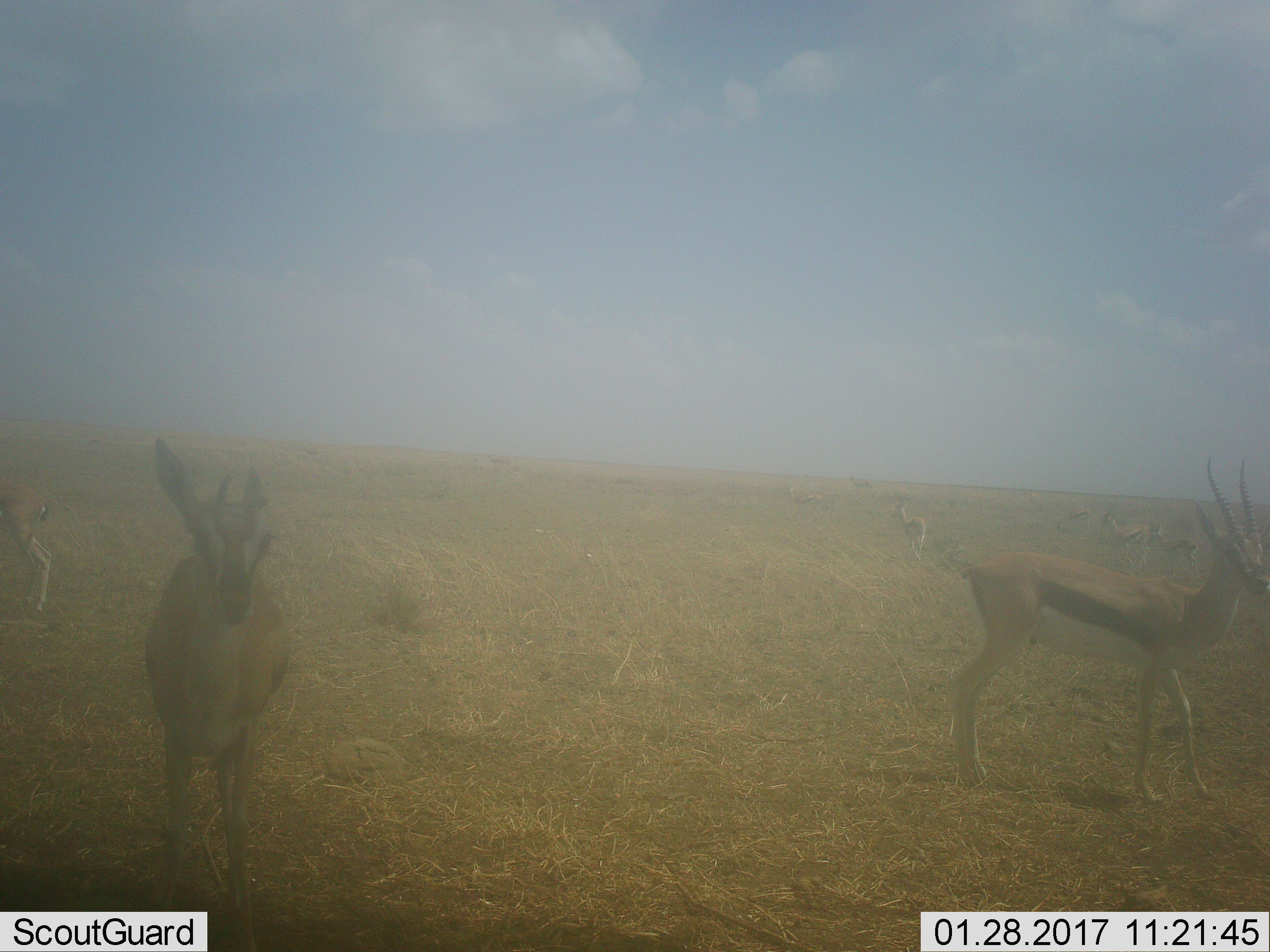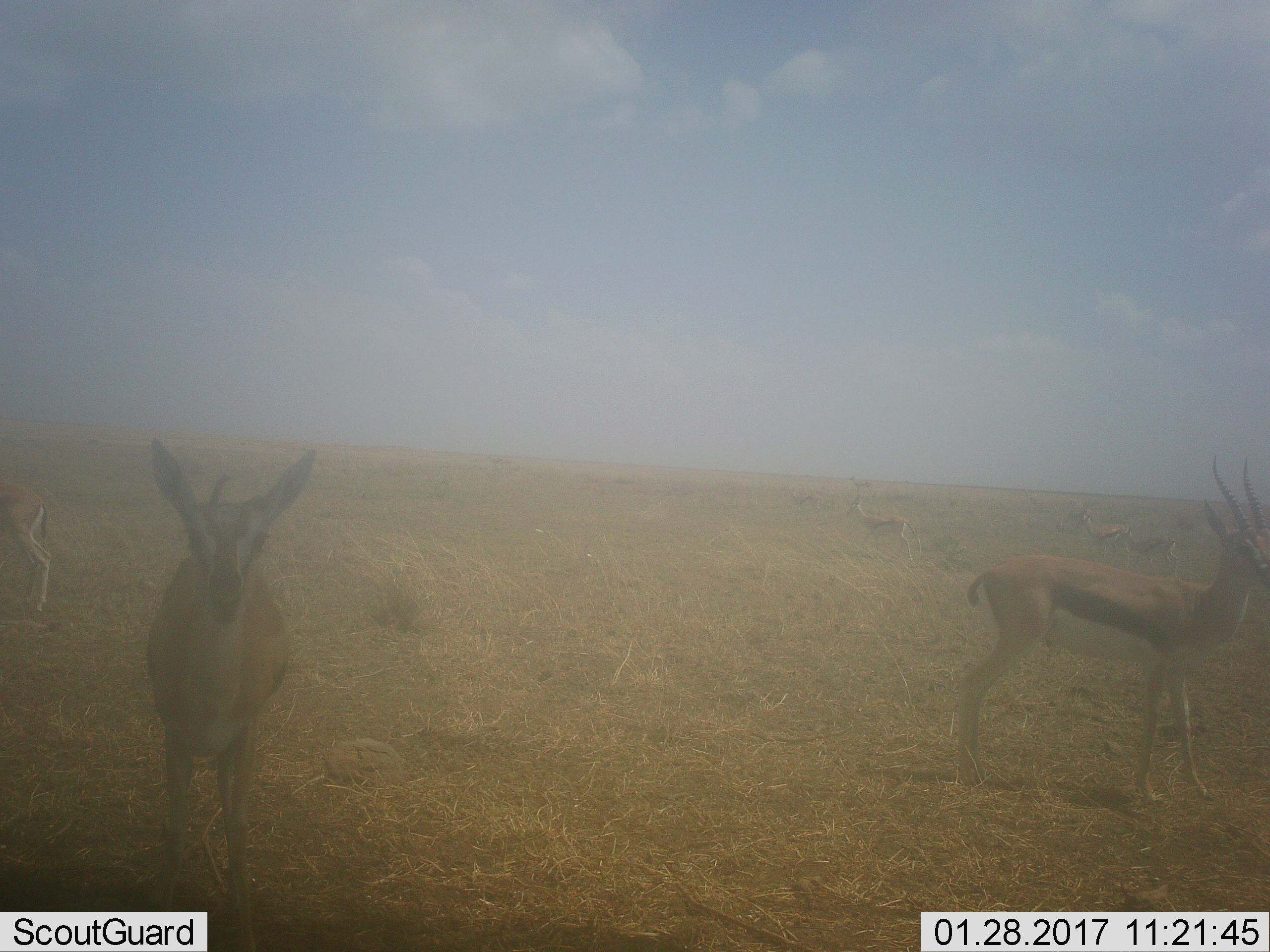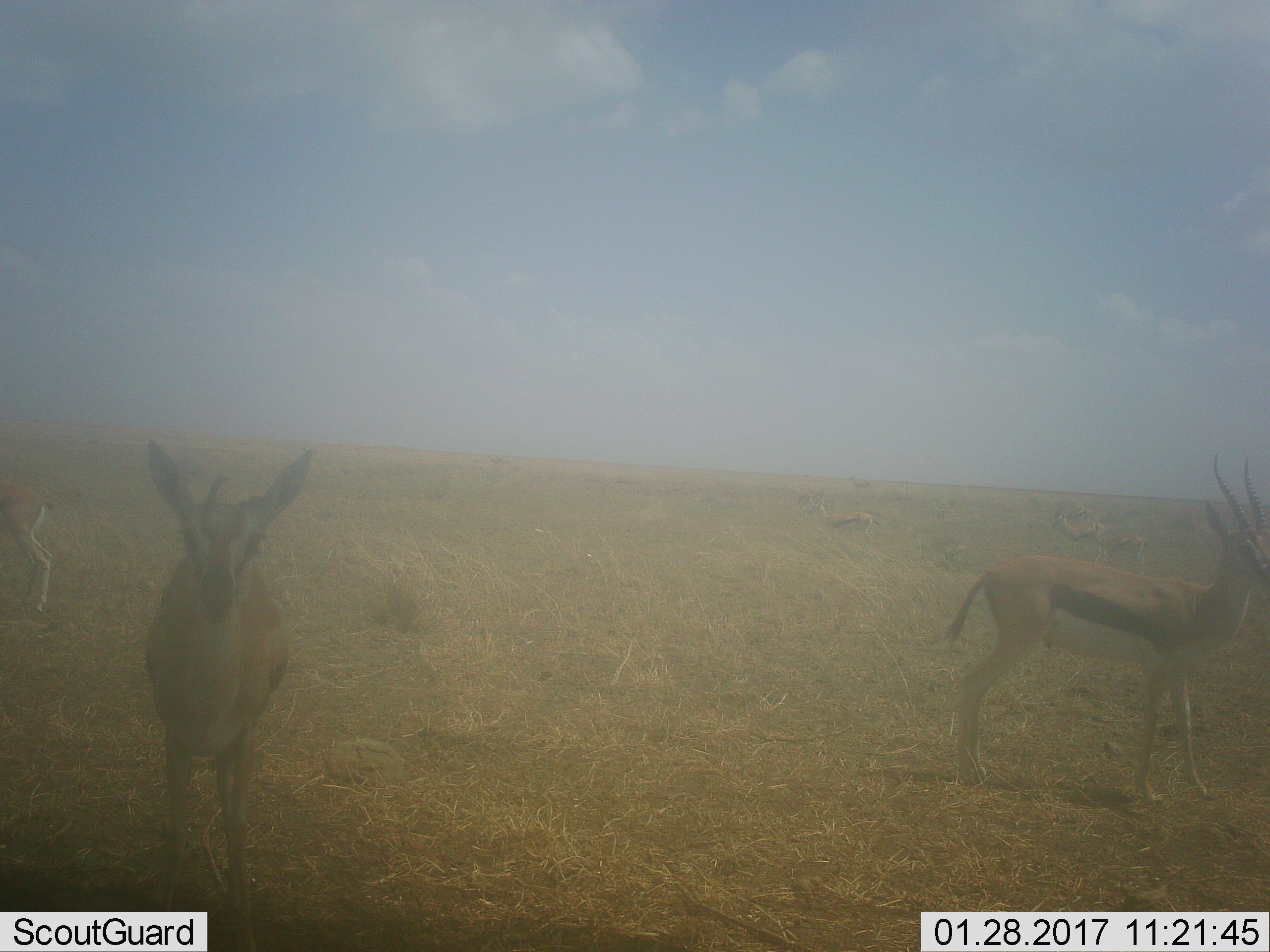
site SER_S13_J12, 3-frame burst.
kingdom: Animalia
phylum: Chordata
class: Mammalia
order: Artiodactyla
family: Bovidae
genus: Eudorcas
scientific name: Eudorcas thomsonii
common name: thomson's gazelle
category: gazellethomsons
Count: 10.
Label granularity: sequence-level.